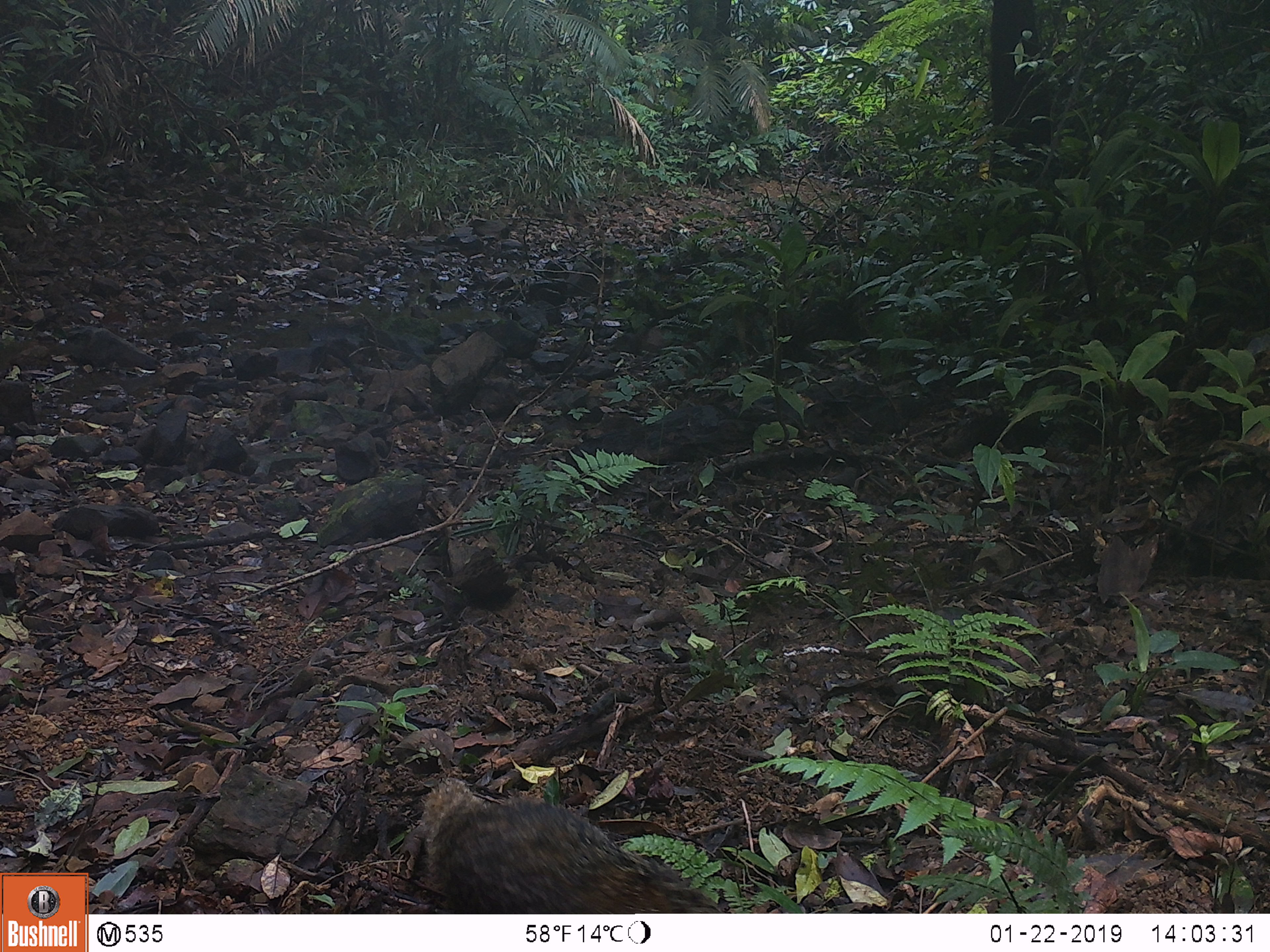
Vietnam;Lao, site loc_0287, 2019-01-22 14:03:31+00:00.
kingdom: Animalia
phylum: Chordata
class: Mammalia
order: Carnivora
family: Herpestidae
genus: Urva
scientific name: Urva urva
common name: crab-eating mongoose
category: crab eating mongoose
Crab eating mongoose (crab-eating mongoose) (Urva urva). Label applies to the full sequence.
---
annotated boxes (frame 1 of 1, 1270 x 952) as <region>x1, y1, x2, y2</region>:
crab eating mongoose: <region>418, 778, 724, 912</region>